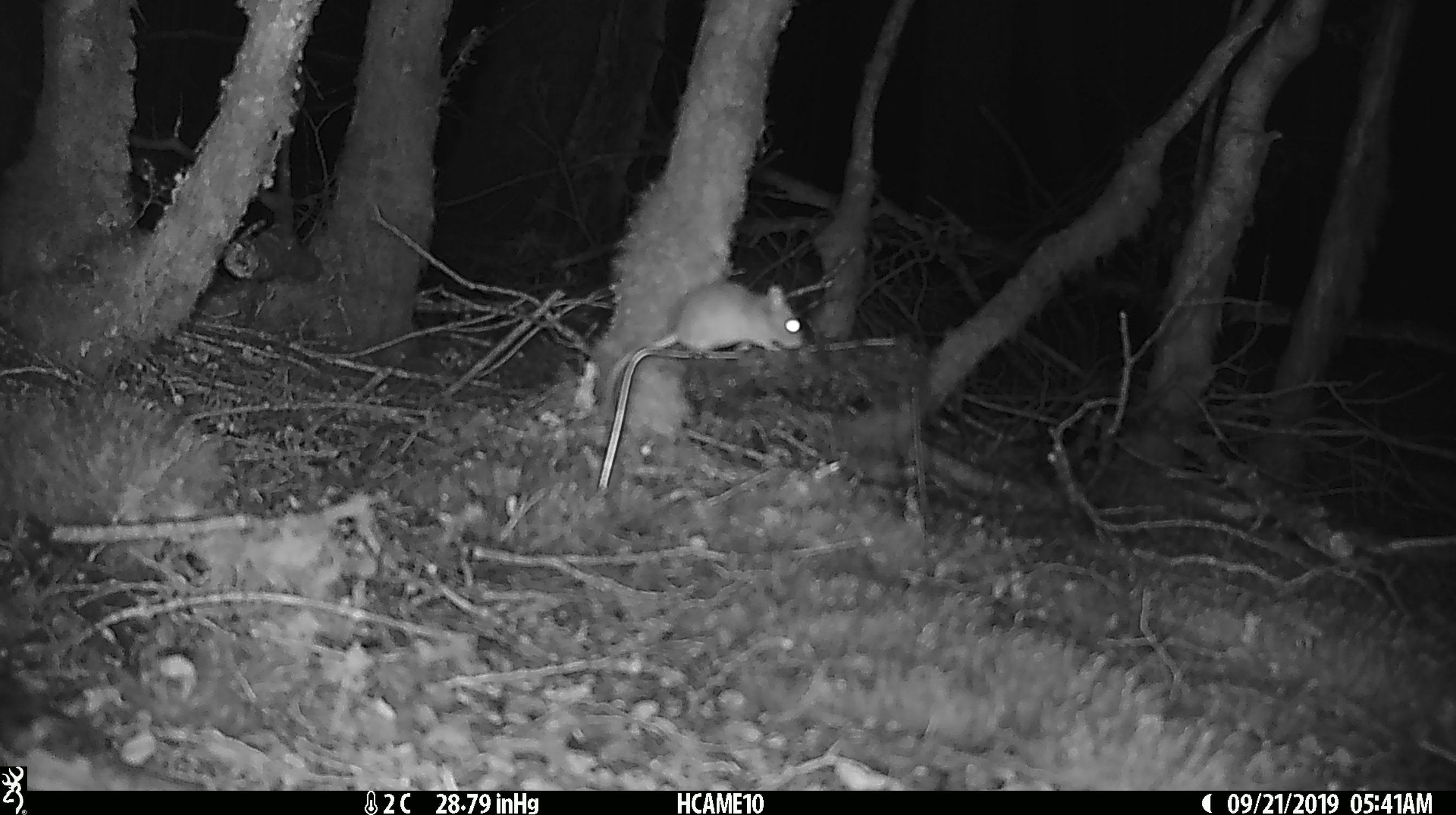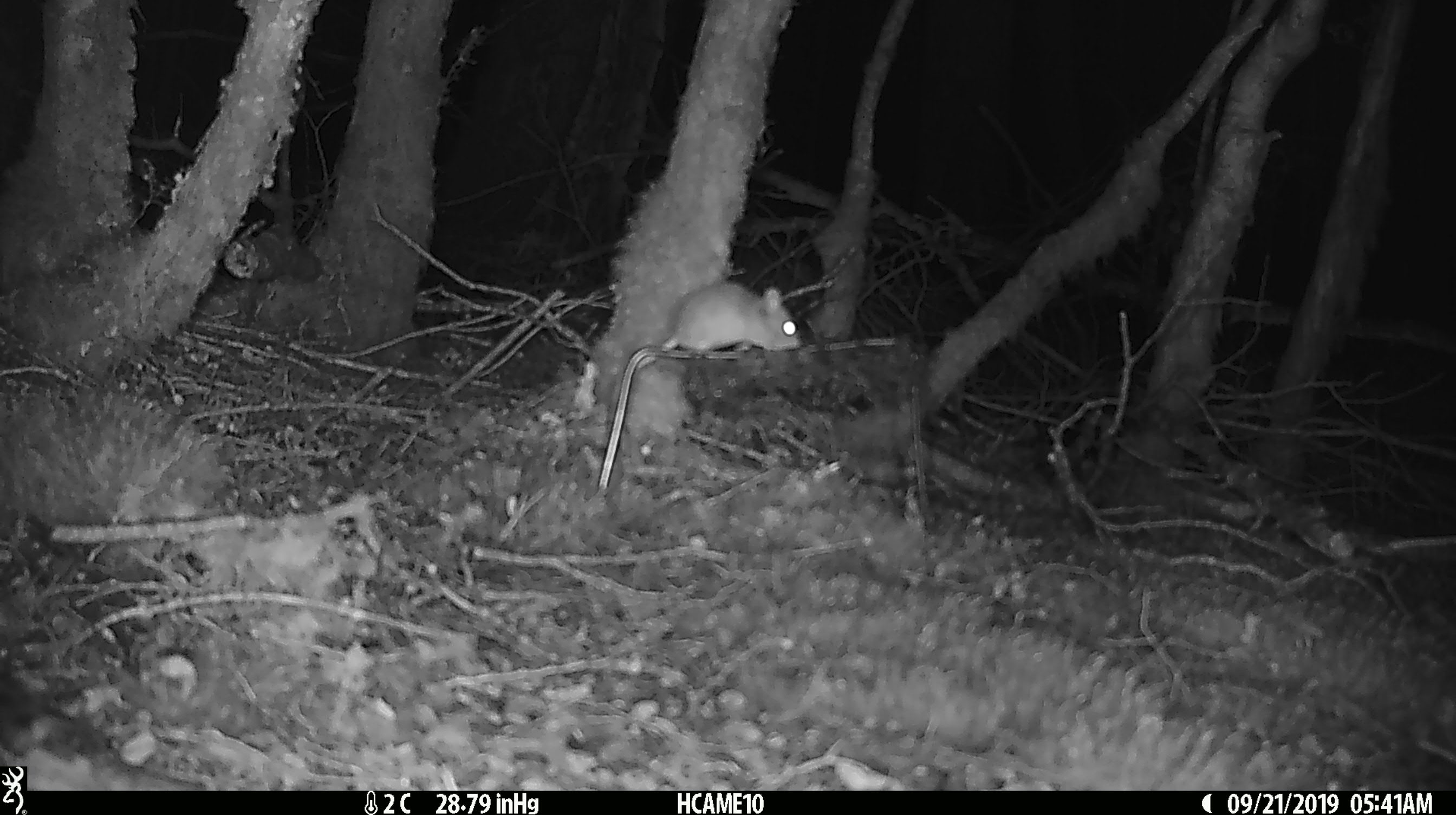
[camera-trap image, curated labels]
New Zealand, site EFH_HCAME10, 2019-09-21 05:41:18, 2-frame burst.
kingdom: Animalia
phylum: Chordata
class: Mammalia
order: Rodentia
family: Muridae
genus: Mus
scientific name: Mus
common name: mouse